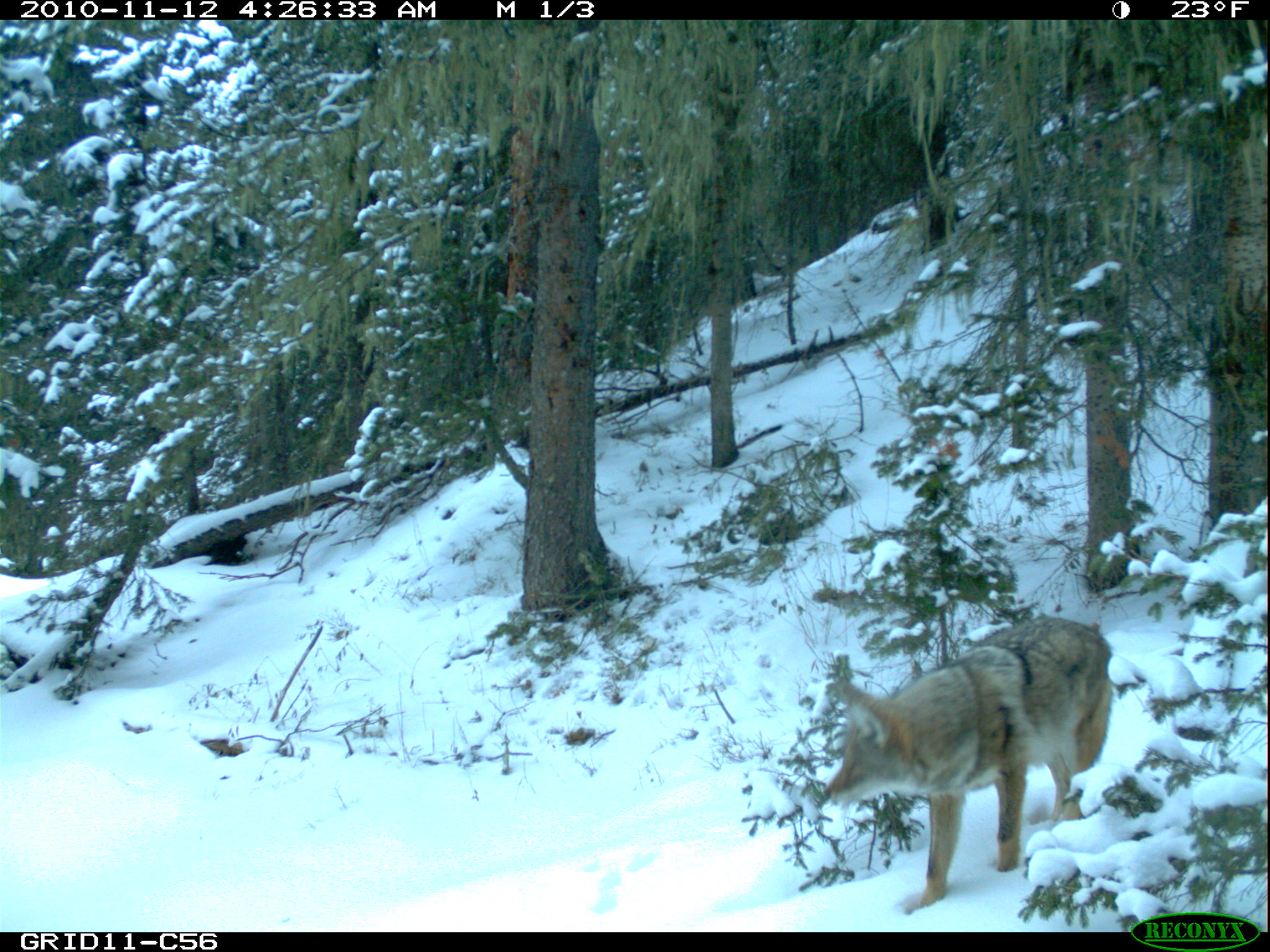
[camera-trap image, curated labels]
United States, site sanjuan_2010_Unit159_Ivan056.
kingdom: Animalia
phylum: Chordata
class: Mammalia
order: Carnivora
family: Canidae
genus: Canis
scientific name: Canis latrans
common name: coyote